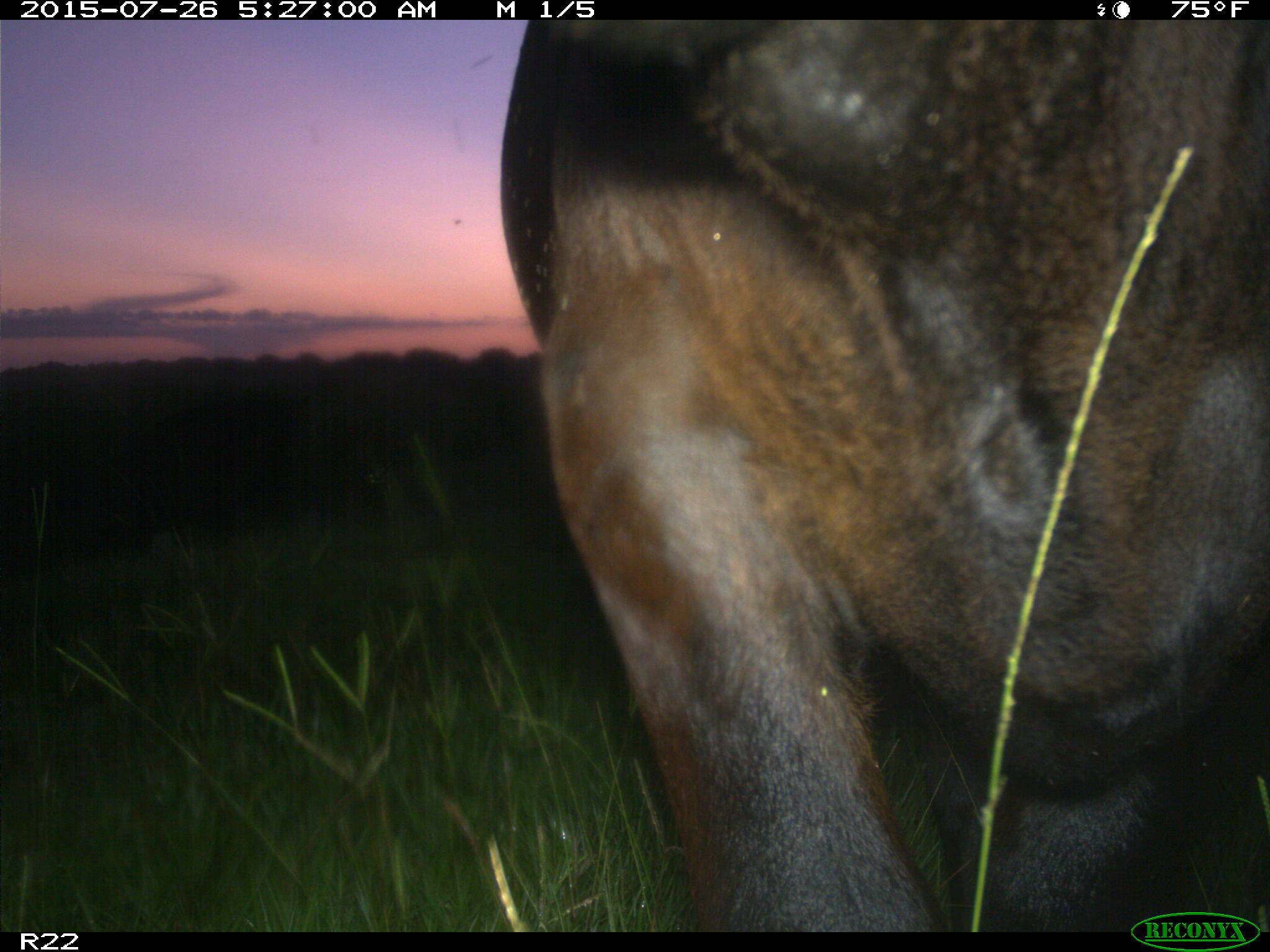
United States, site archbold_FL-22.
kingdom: Animalia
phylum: Chordata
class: Mammalia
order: Artiodactyla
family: Bovidae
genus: Bos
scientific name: Bos taurus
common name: domestic cow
Bos taurus (domestic cow).